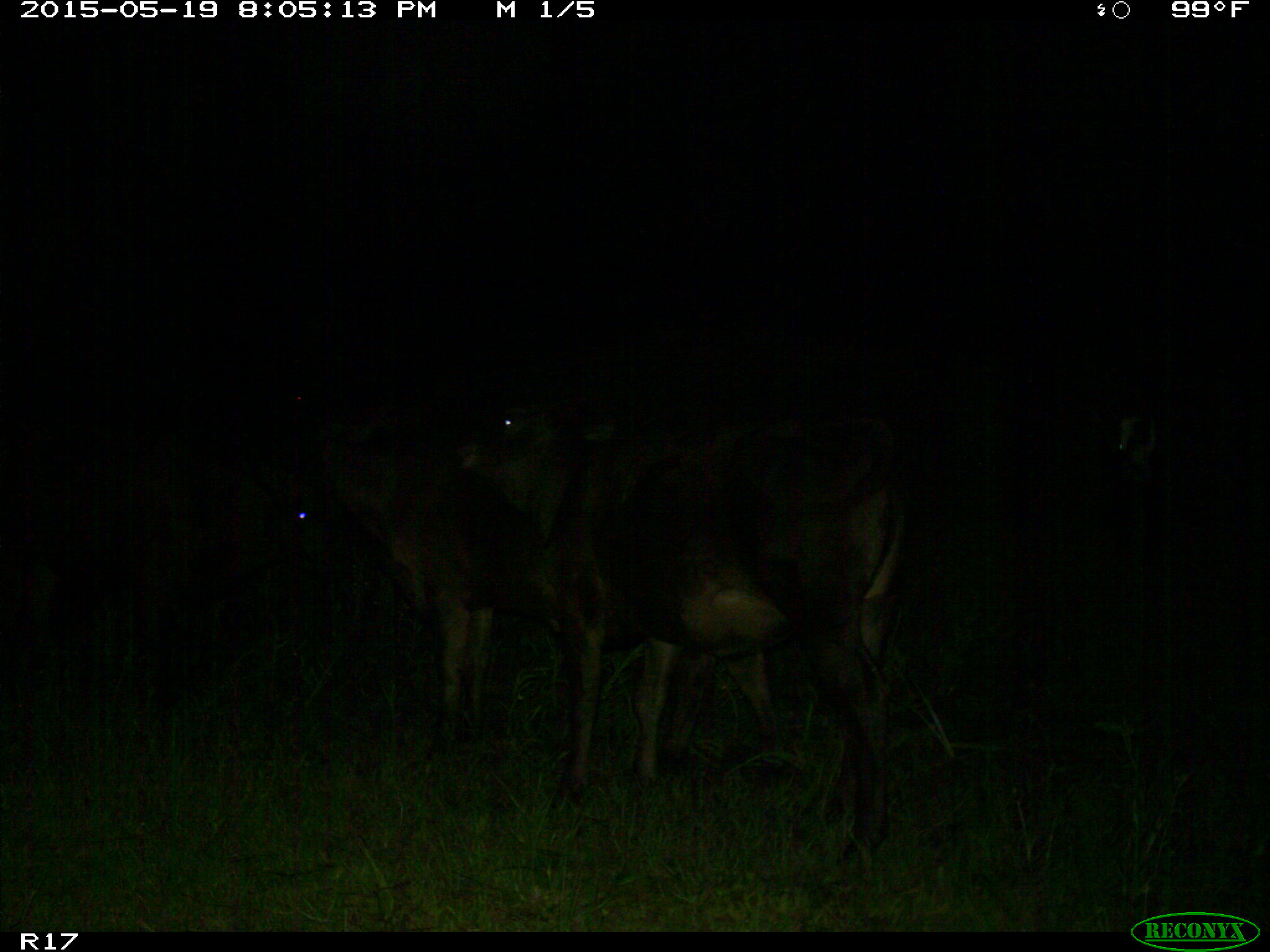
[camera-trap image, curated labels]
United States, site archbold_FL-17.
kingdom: Animalia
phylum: Chordata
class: Mammalia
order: Artiodactyla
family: Bovidae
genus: Bos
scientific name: Bos taurus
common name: domestic cow